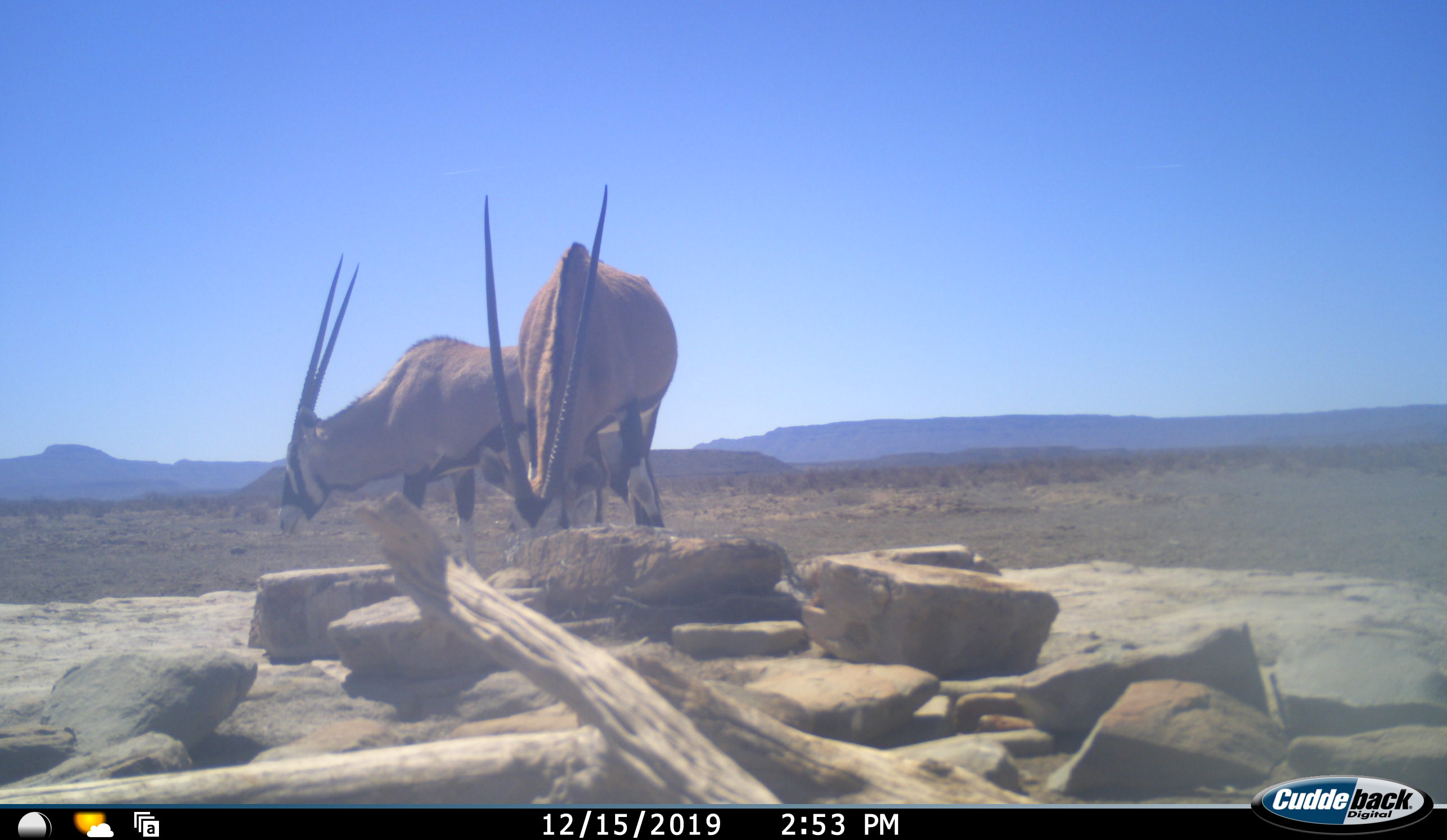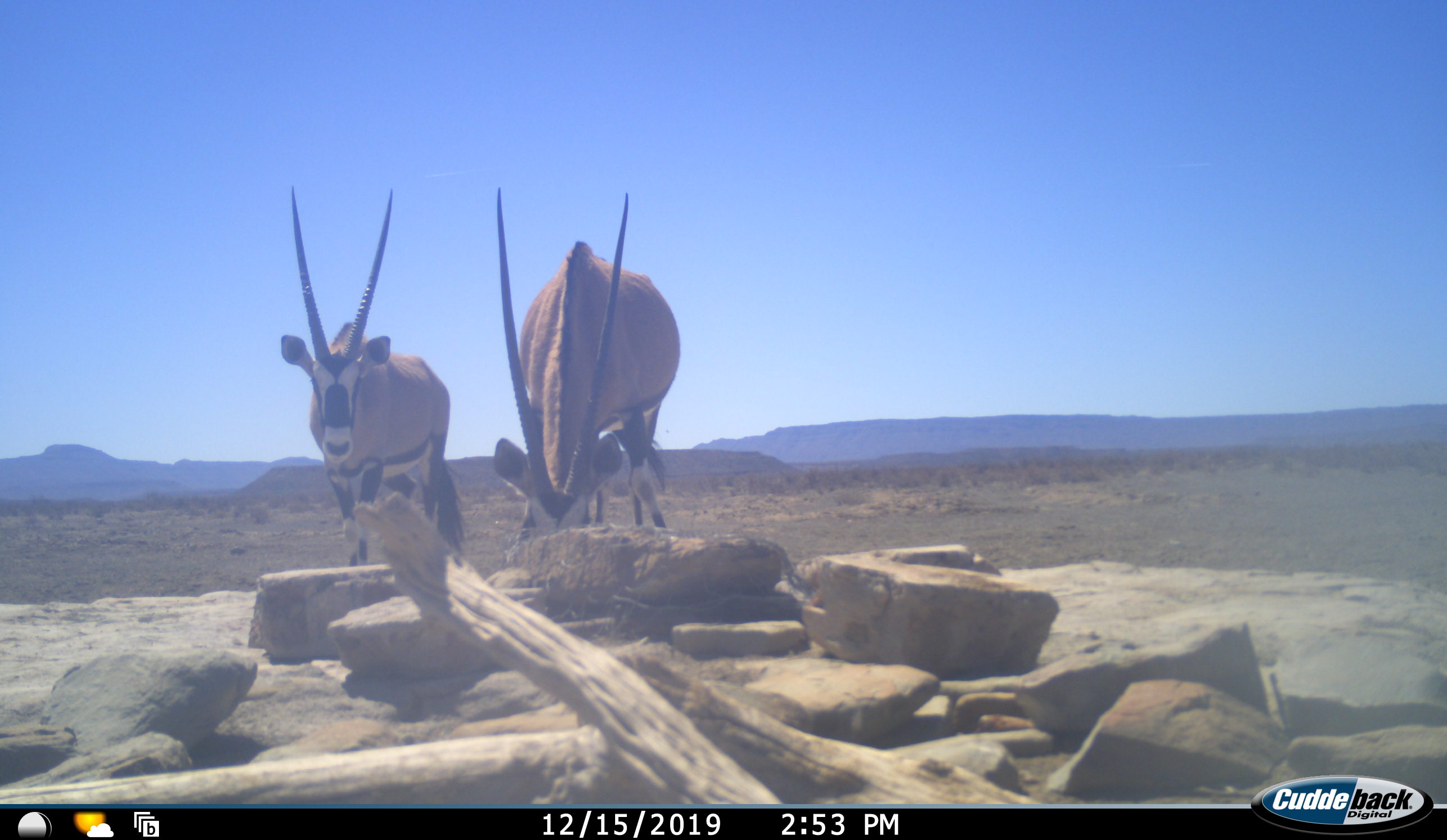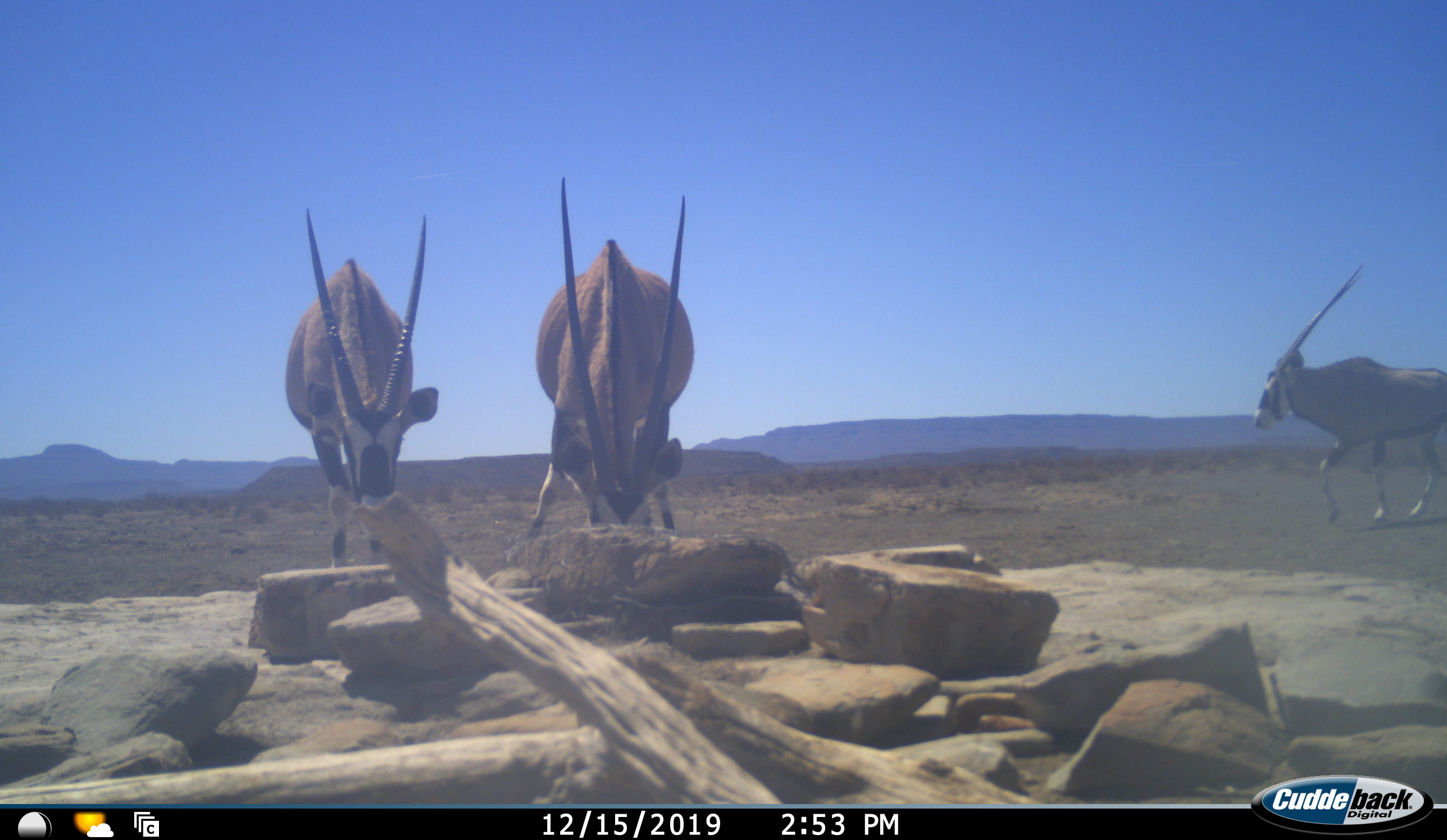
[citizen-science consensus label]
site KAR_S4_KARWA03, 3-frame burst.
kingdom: Animalia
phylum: Chordata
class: Mammalia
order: Artiodactyla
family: Bovidae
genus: Oryx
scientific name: Oryx gazella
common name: gemsbok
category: oryx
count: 3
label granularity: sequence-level